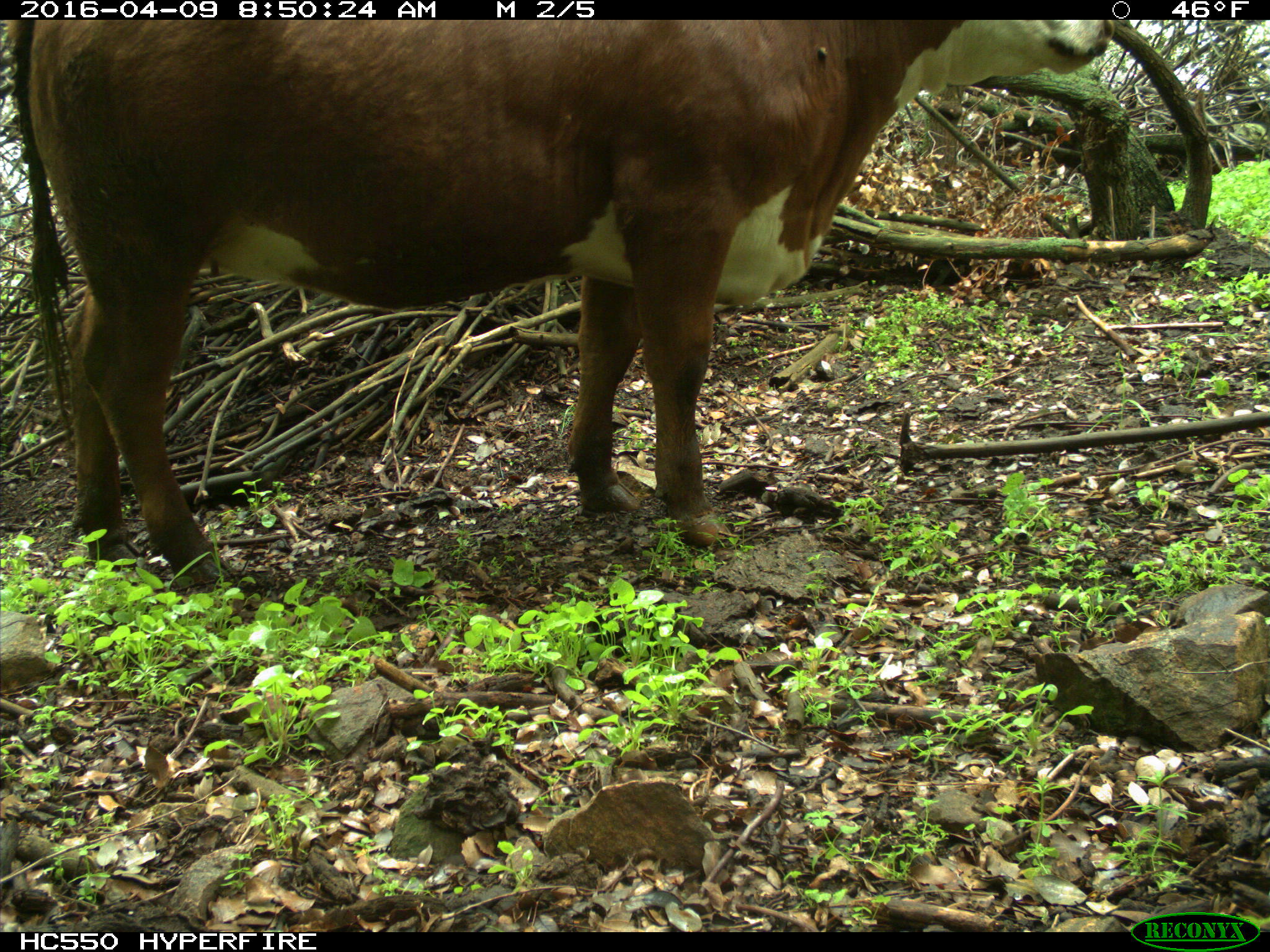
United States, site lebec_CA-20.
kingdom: Animalia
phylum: Chordata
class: Mammalia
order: Artiodactyla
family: Bovidae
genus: Bos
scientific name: Bos taurus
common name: domestic cow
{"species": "Bos taurus (domestic cow)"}